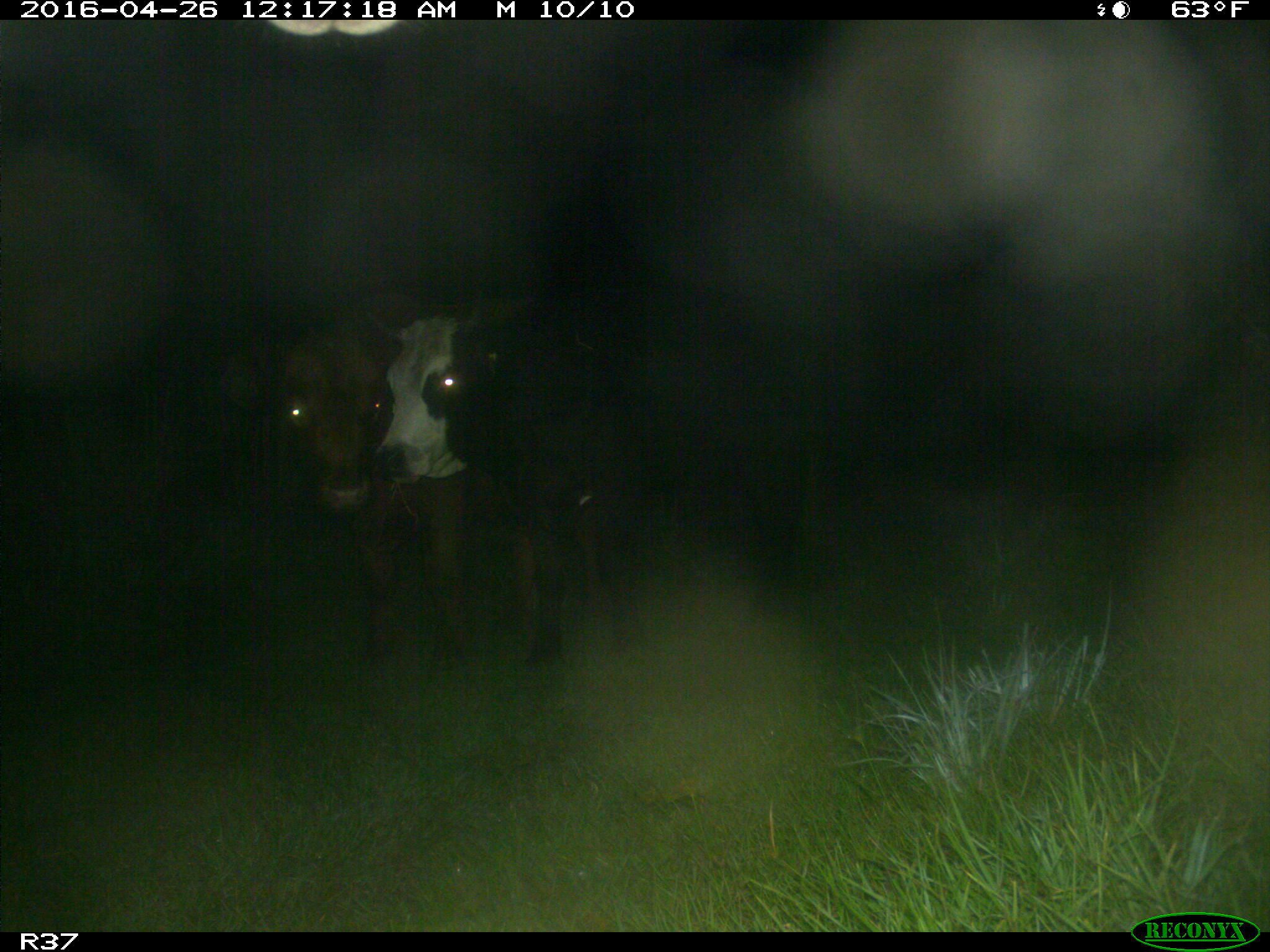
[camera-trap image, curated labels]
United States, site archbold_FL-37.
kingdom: Animalia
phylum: Chordata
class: Mammalia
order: Artiodactyla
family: Bovidae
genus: Bos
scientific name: Bos taurus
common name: domestic cow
Bos taurus (domestic cow).